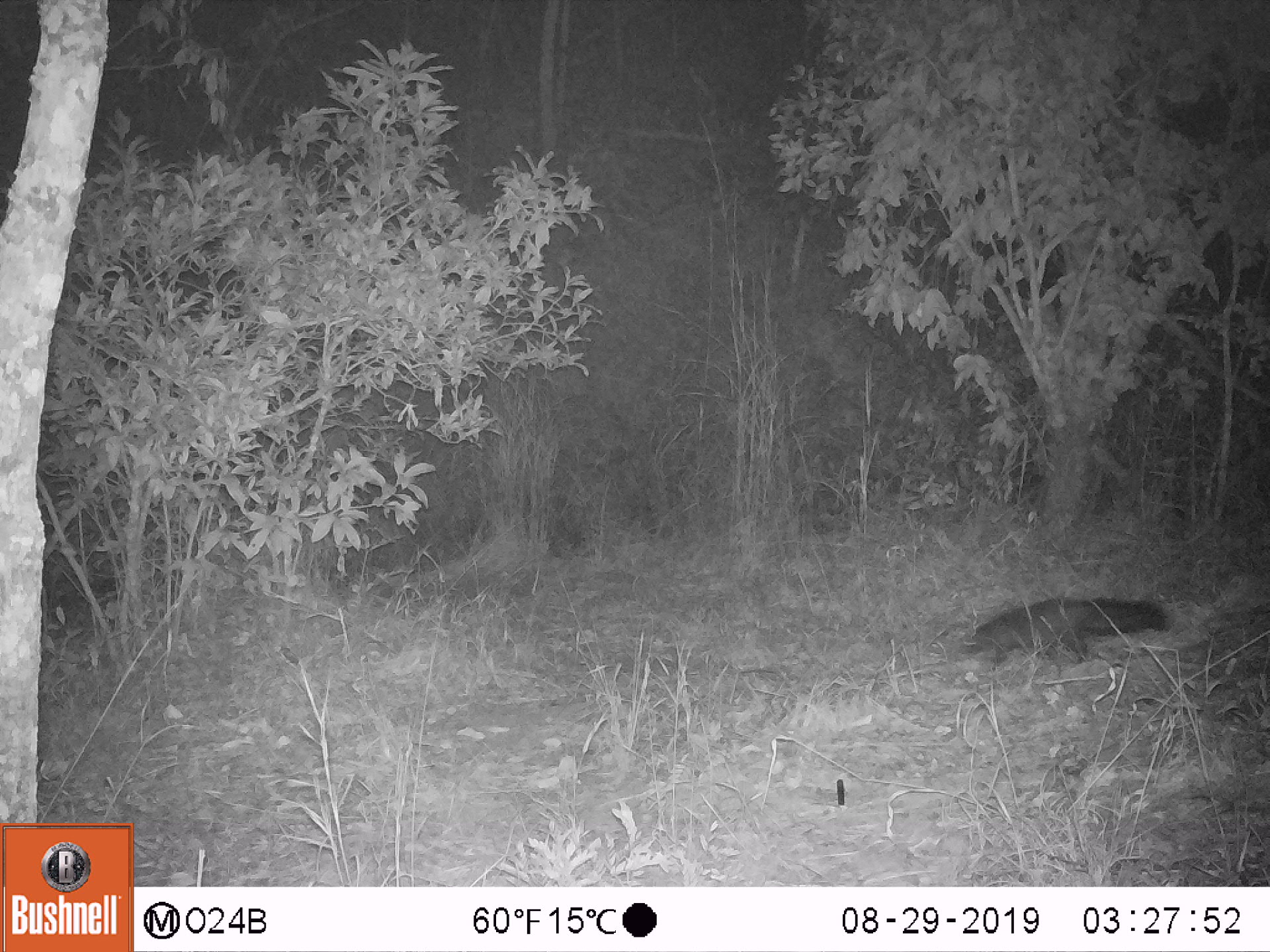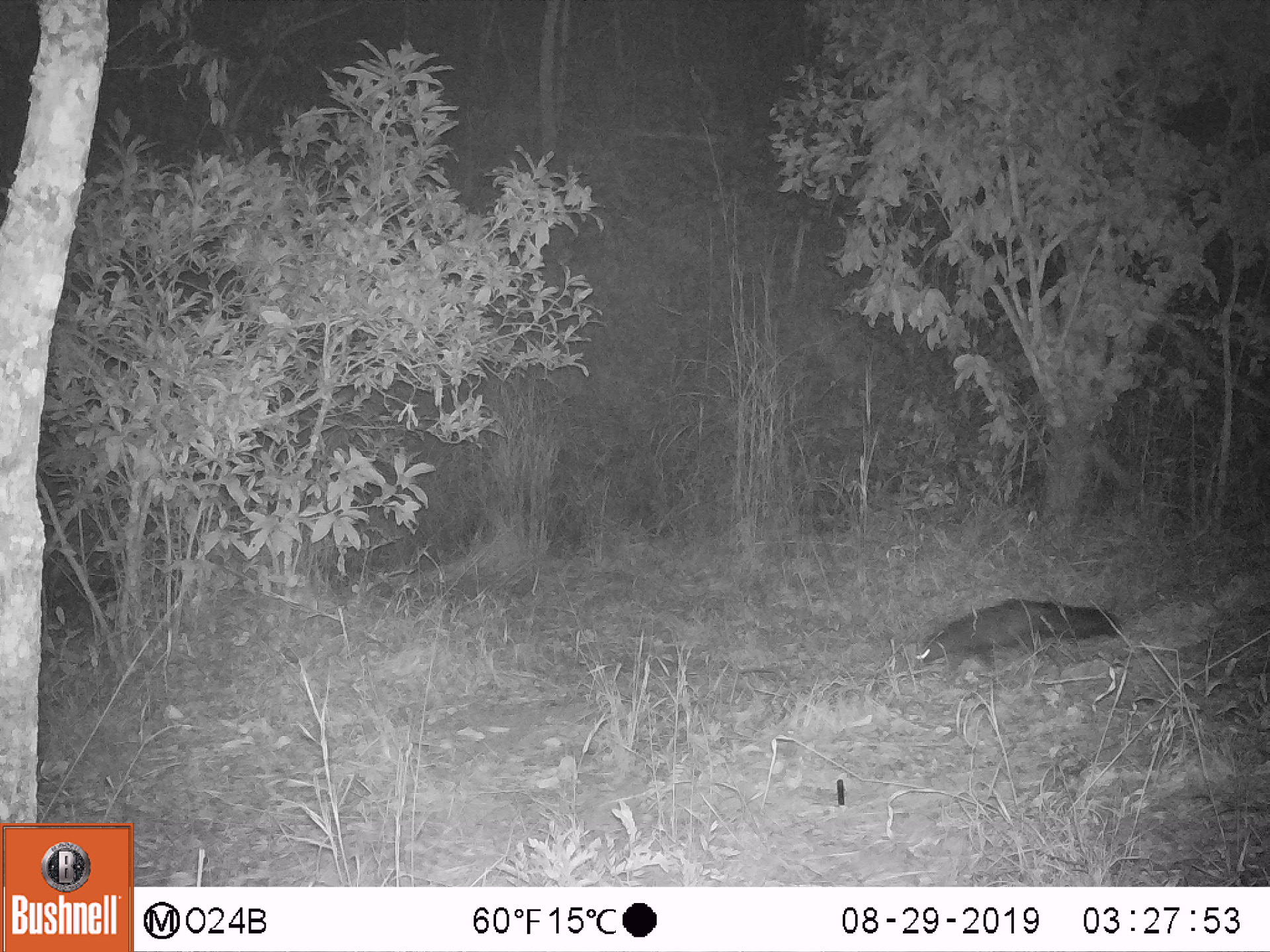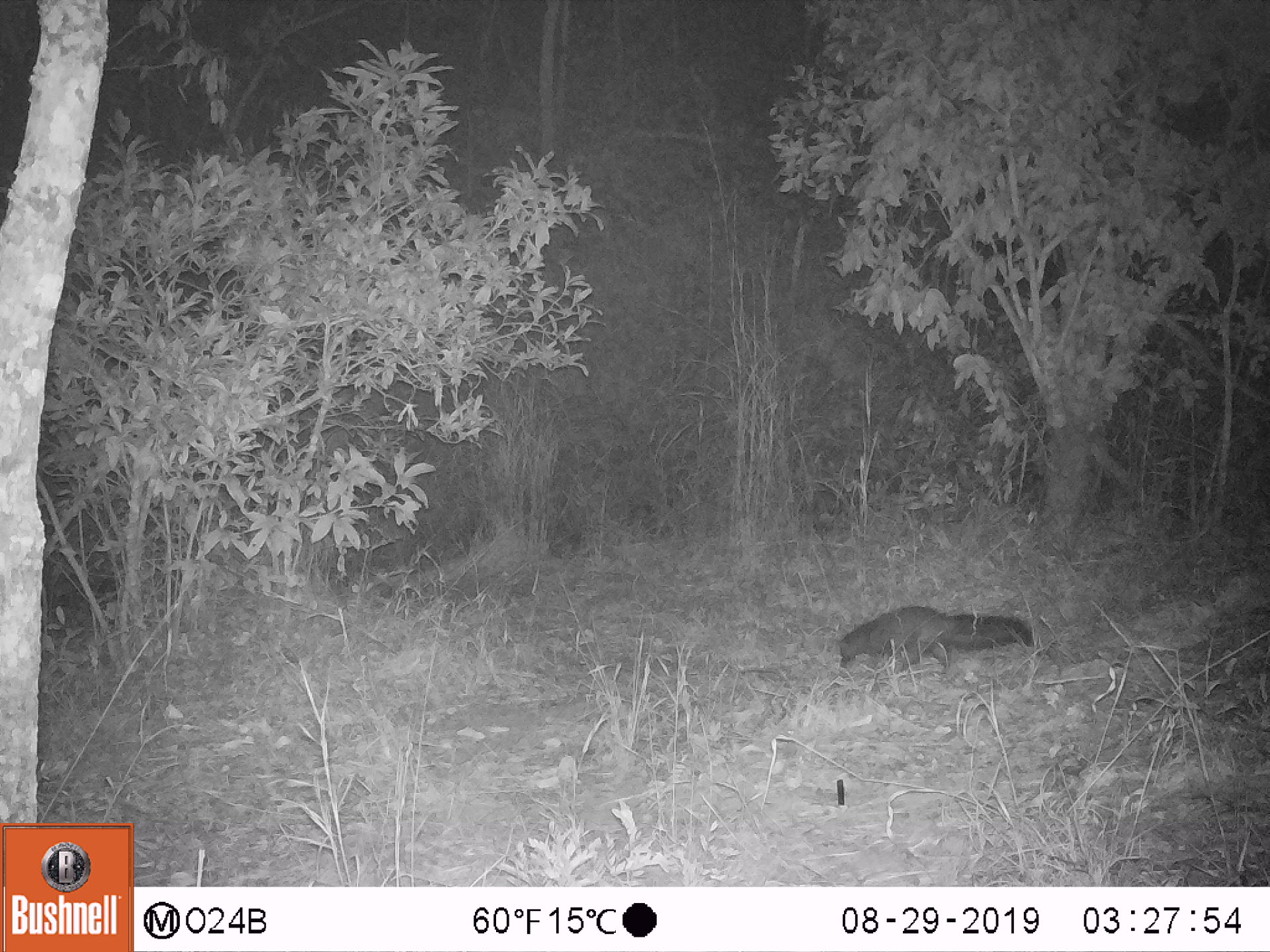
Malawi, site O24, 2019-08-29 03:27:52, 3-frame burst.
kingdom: Animalia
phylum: Chordata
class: Mammalia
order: Carnivora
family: Herpestidae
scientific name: Herpestidae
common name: mongoose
Mongoose (Herpestidae), count 1.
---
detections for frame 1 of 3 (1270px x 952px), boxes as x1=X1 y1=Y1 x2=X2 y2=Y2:
mongoose: x1=955 y1=587 x2=1171 y2=673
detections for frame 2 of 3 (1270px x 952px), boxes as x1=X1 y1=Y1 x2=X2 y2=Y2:
mongoose: x1=914 y1=594 x2=1122 y2=674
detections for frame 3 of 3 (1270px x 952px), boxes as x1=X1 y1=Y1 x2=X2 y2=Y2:
mongoose: x1=835 y1=604 x2=1035 y2=676